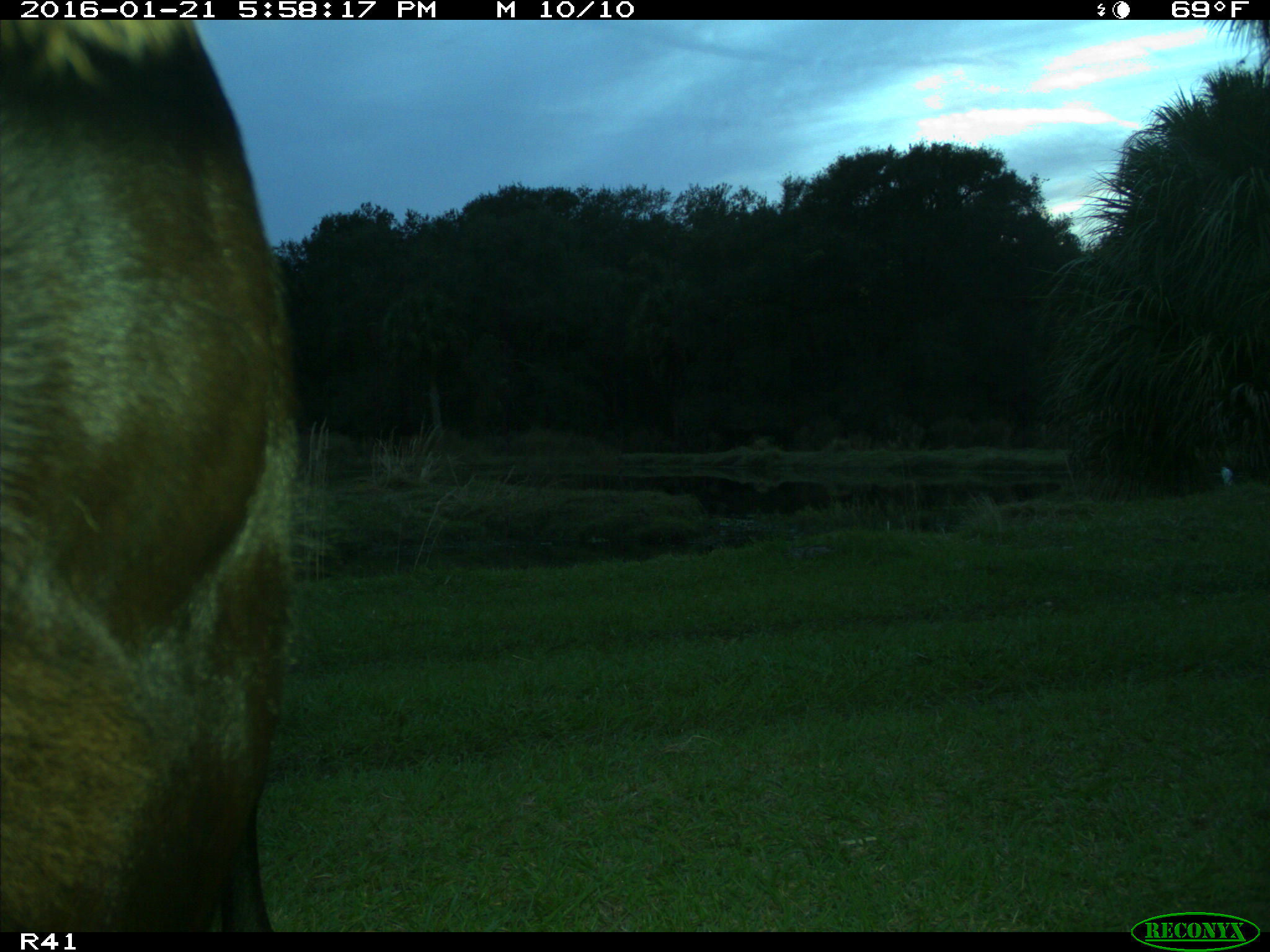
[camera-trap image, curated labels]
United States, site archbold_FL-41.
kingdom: Animalia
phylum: Chordata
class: Mammalia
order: Artiodactyla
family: Bovidae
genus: Bos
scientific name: Bos taurus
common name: domestic cow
Bos taurus (domestic cow).